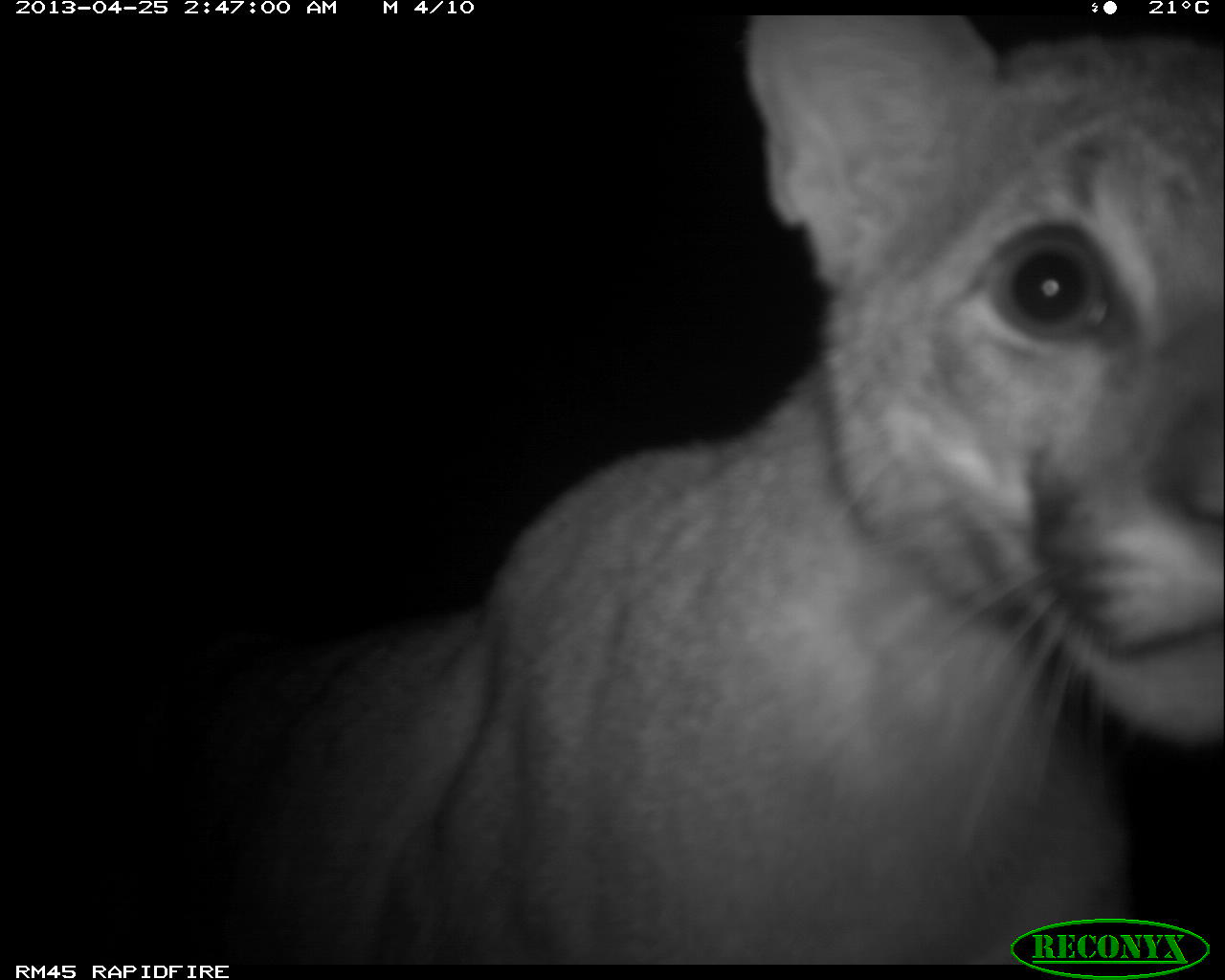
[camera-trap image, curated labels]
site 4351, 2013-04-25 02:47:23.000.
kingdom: Animalia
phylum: Chordata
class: Mammalia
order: Carnivora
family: Felidae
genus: Puma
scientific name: Puma concolor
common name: mountain lion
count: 2